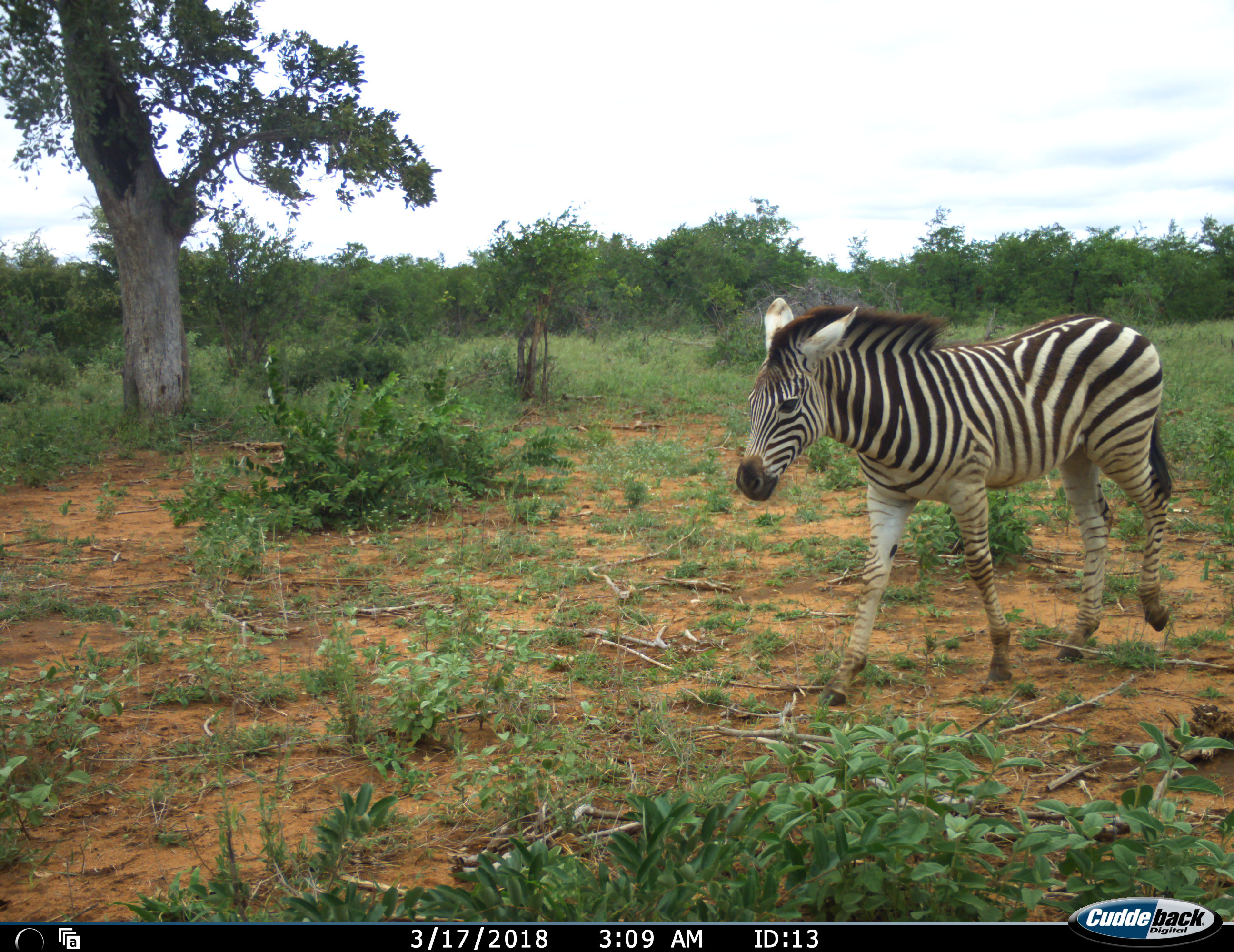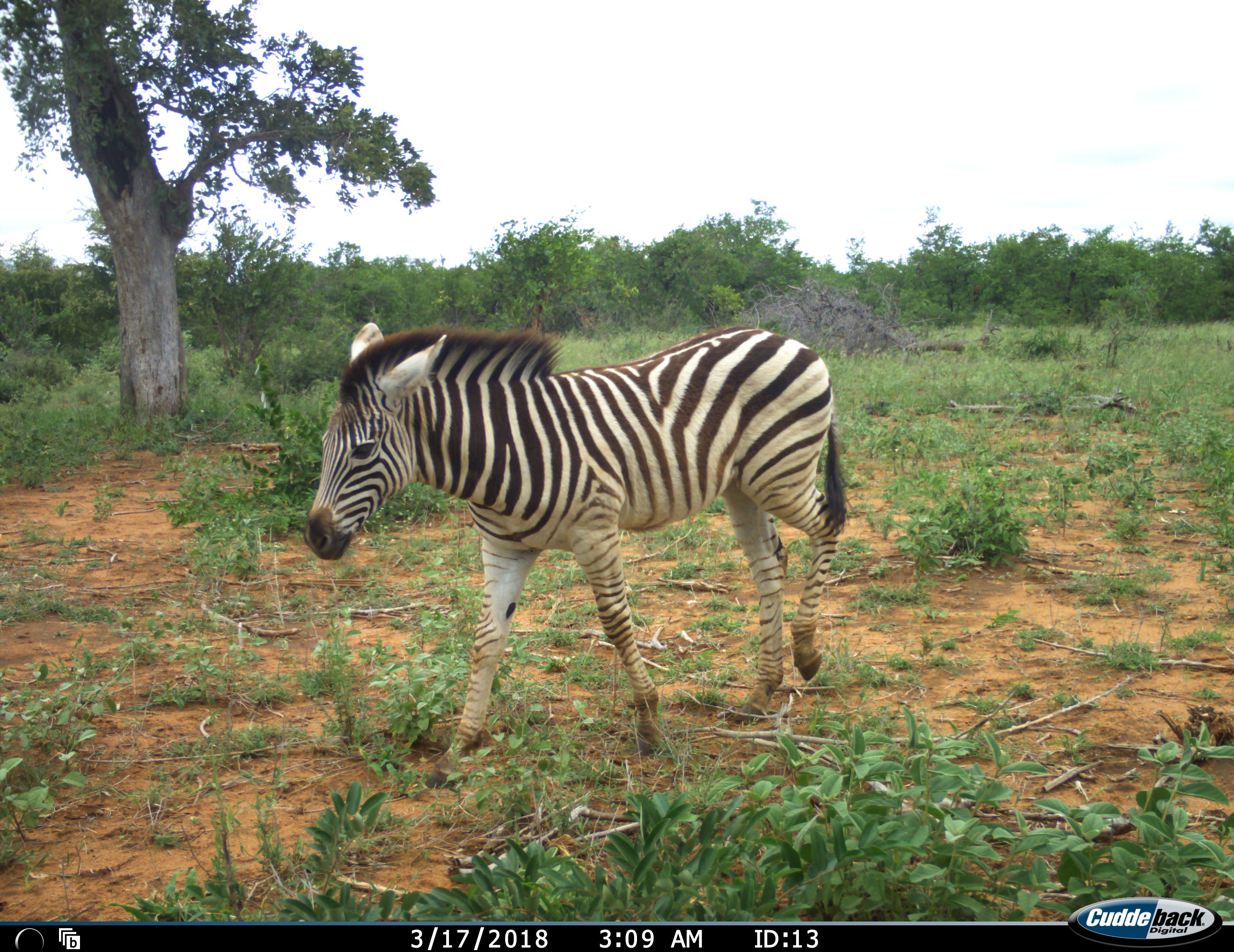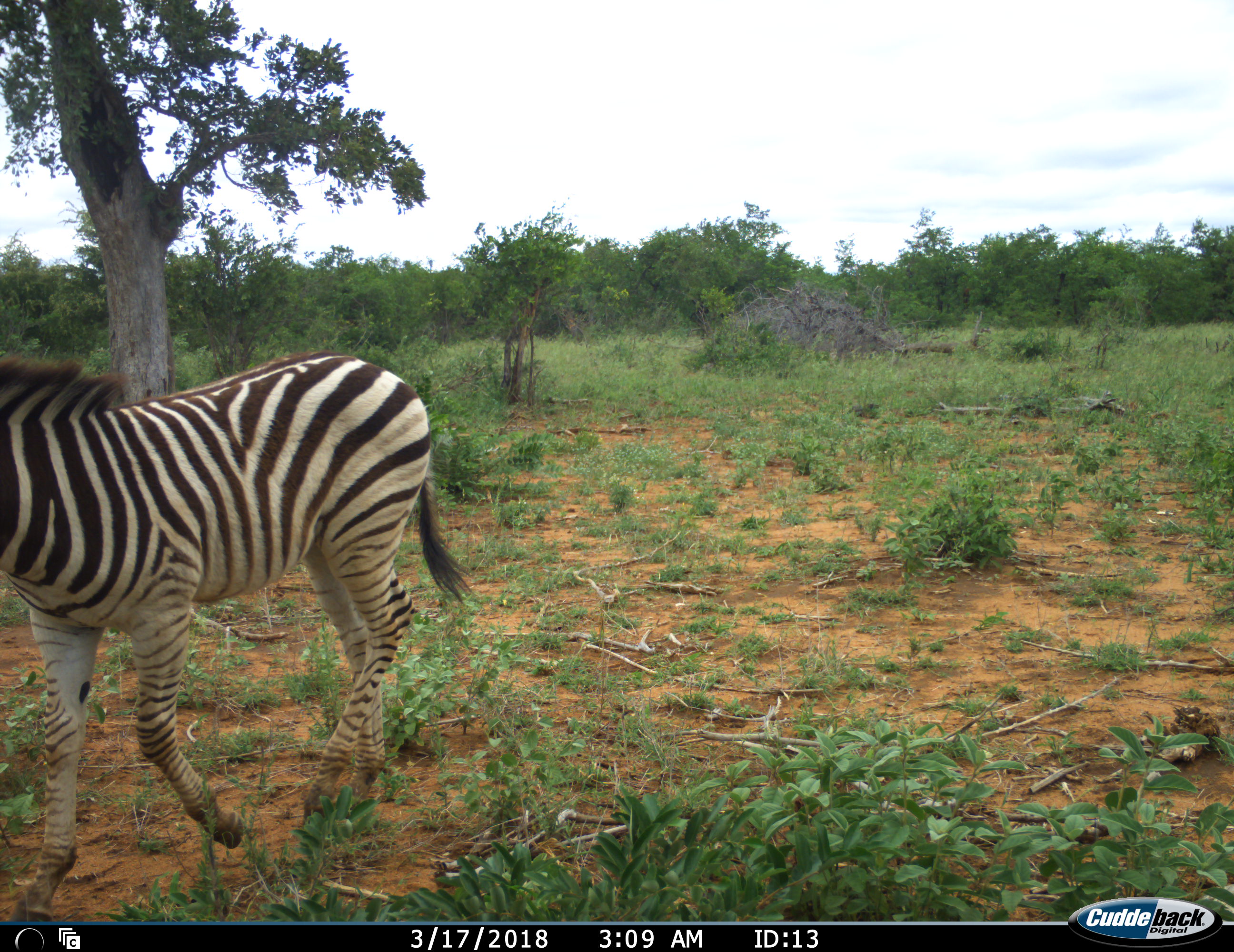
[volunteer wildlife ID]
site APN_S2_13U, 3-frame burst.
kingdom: Animalia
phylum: Chordata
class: Mammalia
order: Perissodactyla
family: Equidae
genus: Equus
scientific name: Equus quagga burchellii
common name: burchell's zebra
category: zebraburchells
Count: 1.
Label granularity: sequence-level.